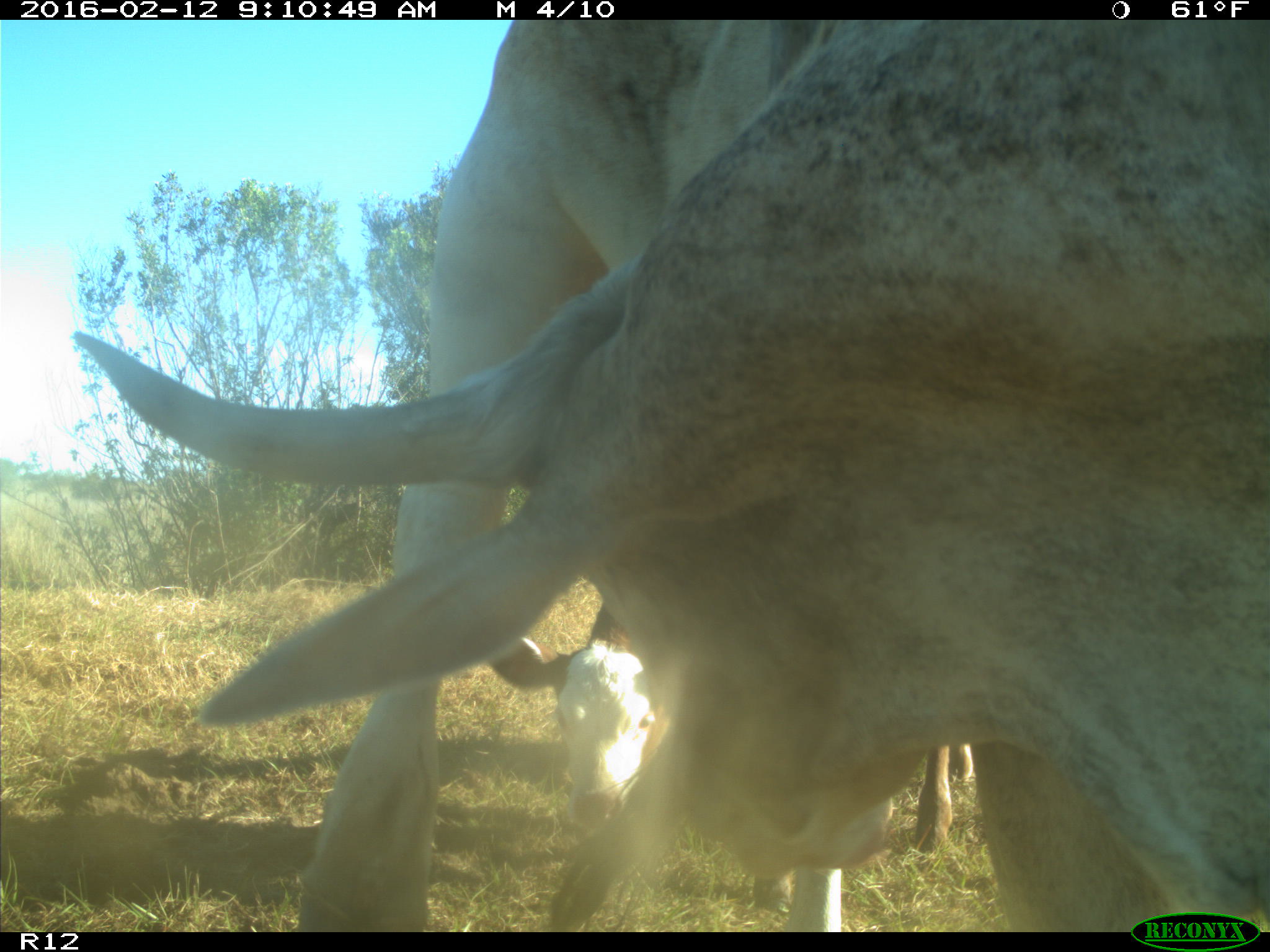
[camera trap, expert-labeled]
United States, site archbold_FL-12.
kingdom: Animalia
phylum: Chordata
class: Mammalia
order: Artiodactyla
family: Bovidae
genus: Bos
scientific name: Bos taurus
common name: domestic cow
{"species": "Bos taurus (domestic cow)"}